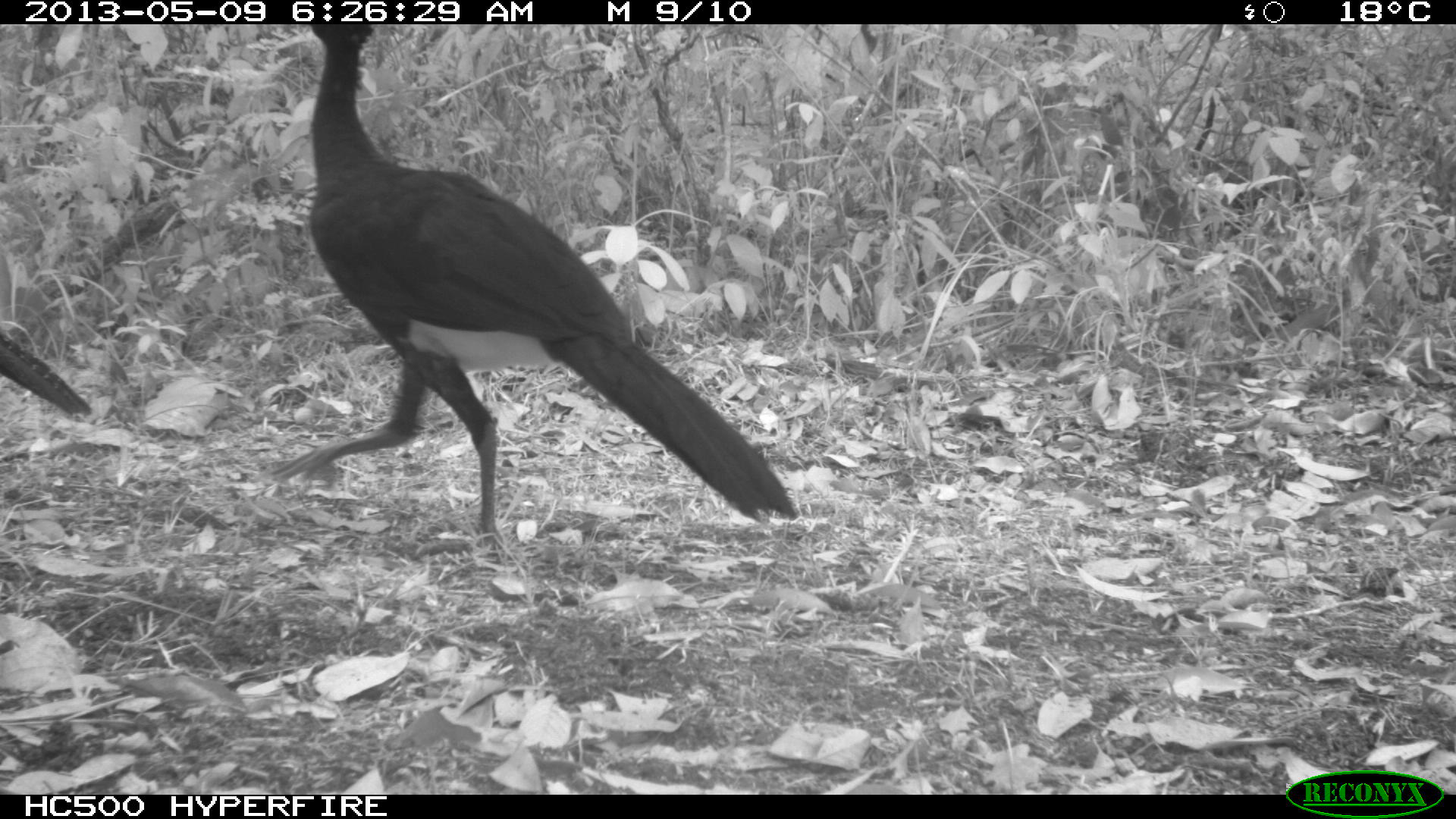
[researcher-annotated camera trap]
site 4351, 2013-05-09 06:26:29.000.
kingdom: Animalia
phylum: Chordata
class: Aves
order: Galliformes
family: Cracidae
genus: Crax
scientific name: Crax rubra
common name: great curassow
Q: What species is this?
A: Crax rubra (great curassow).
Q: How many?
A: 3.